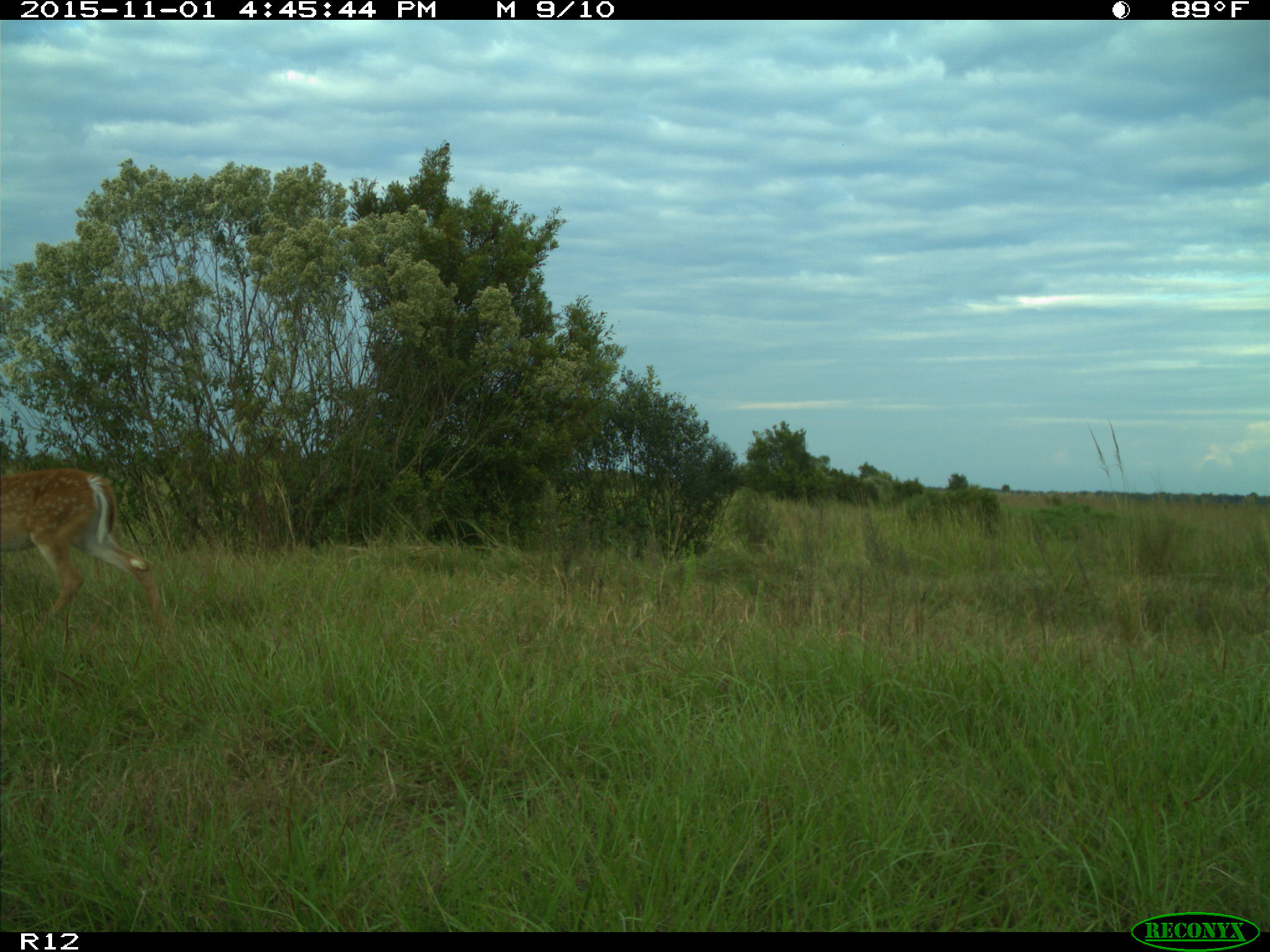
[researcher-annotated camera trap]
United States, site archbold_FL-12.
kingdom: Animalia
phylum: Chordata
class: Mammalia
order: Artiodactyla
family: Cervidae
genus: Odocoileus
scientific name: Odocoileus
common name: deer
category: unidentified deer